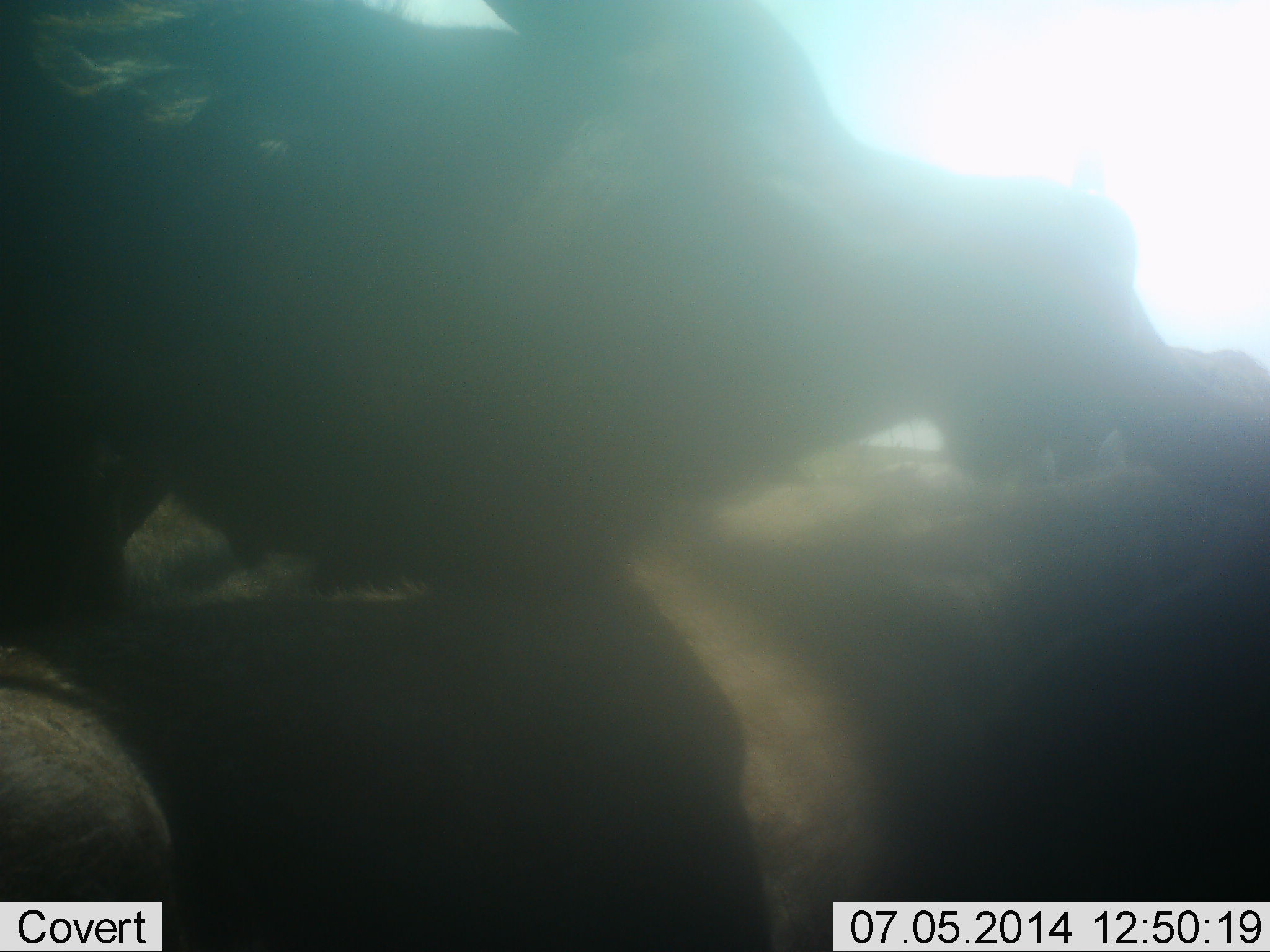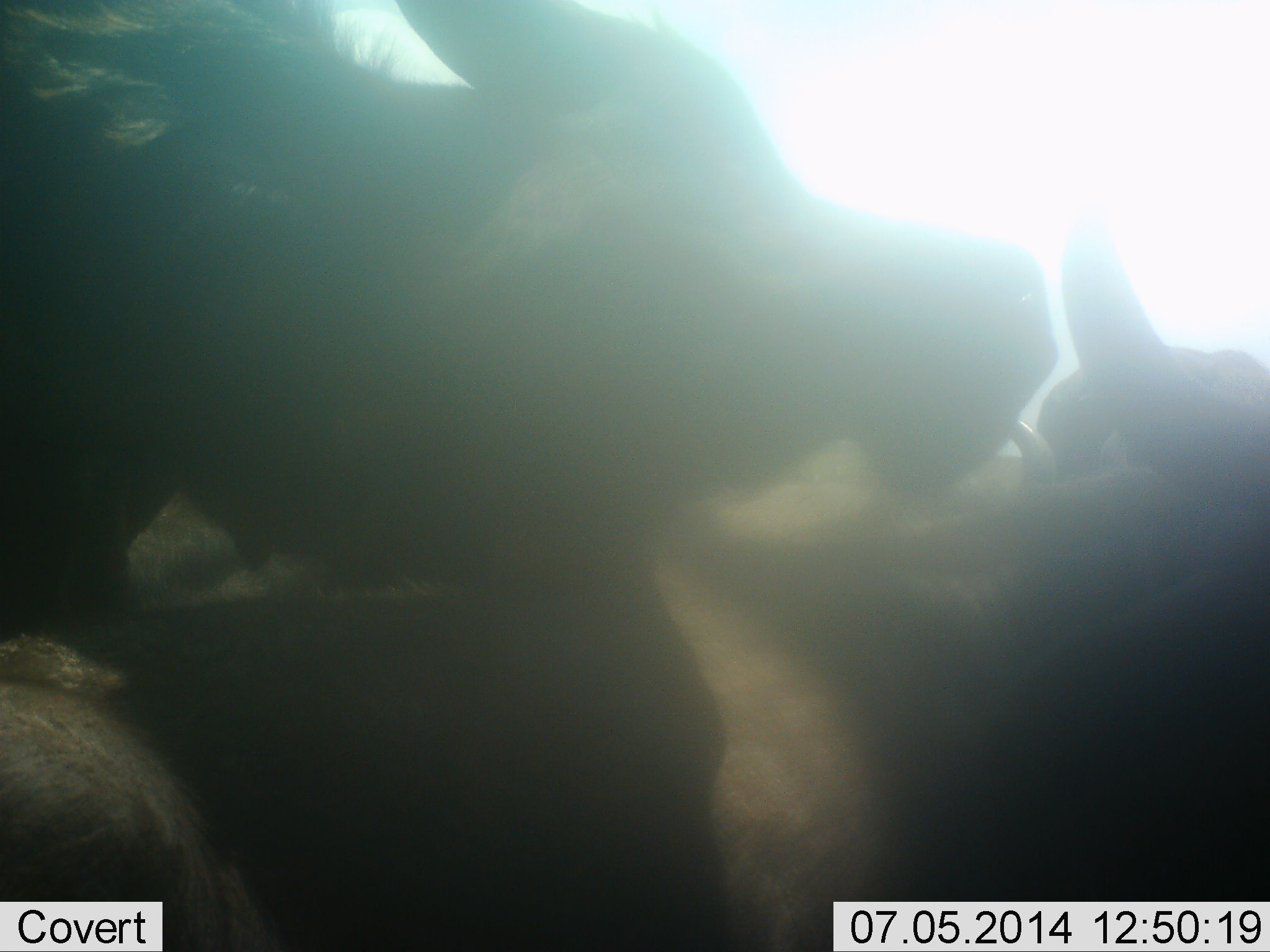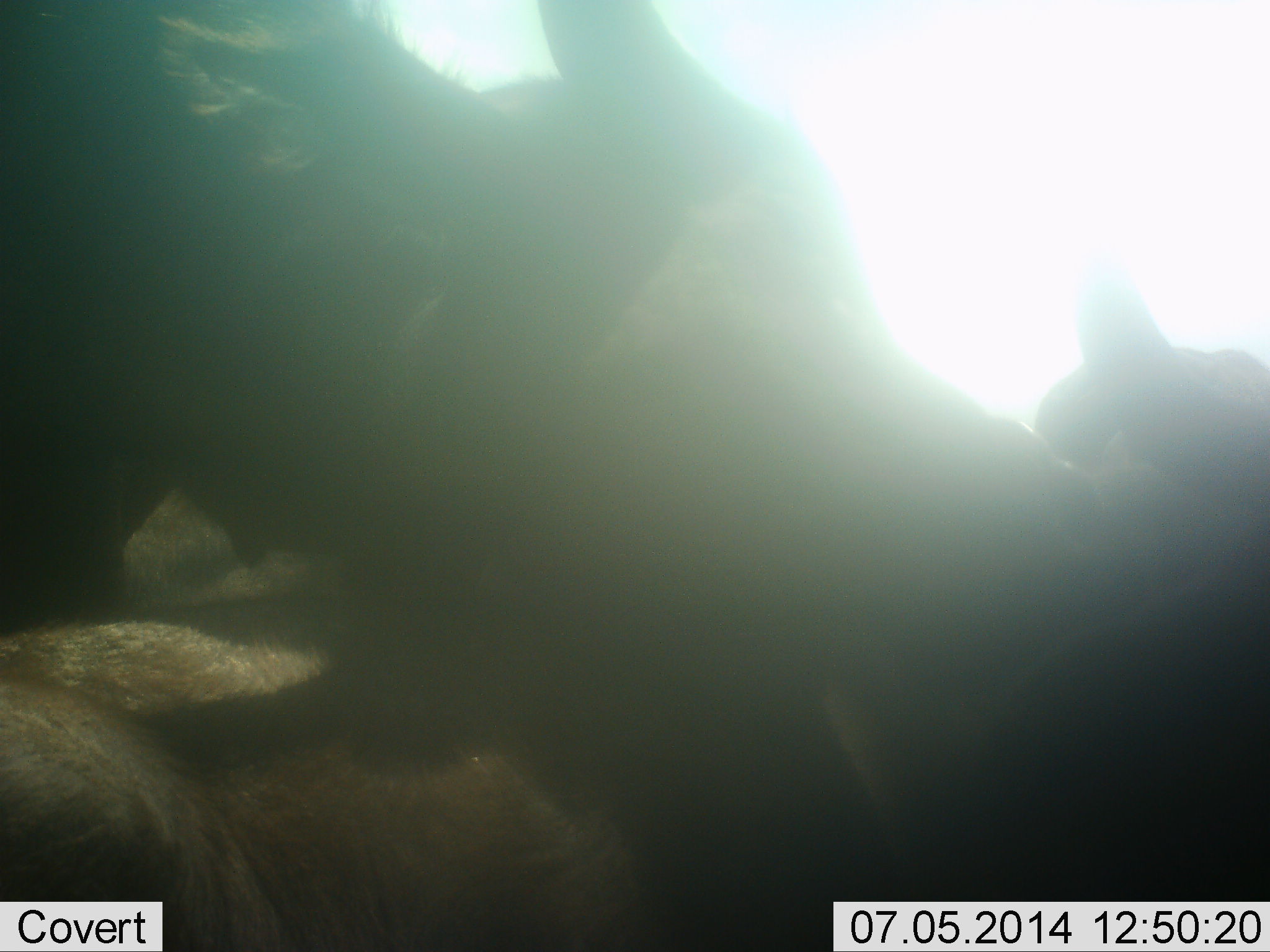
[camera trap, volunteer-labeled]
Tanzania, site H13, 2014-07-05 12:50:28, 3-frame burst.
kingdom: Animalia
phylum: Chordata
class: Mammalia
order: Artiodactyla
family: Bovidae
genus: Connochaetes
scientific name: Connochaetes taurinus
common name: blue wildebeest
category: wildebeest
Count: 3.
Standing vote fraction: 40%.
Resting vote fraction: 70%.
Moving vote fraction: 10%.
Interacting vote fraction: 30%.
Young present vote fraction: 10%.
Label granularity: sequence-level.